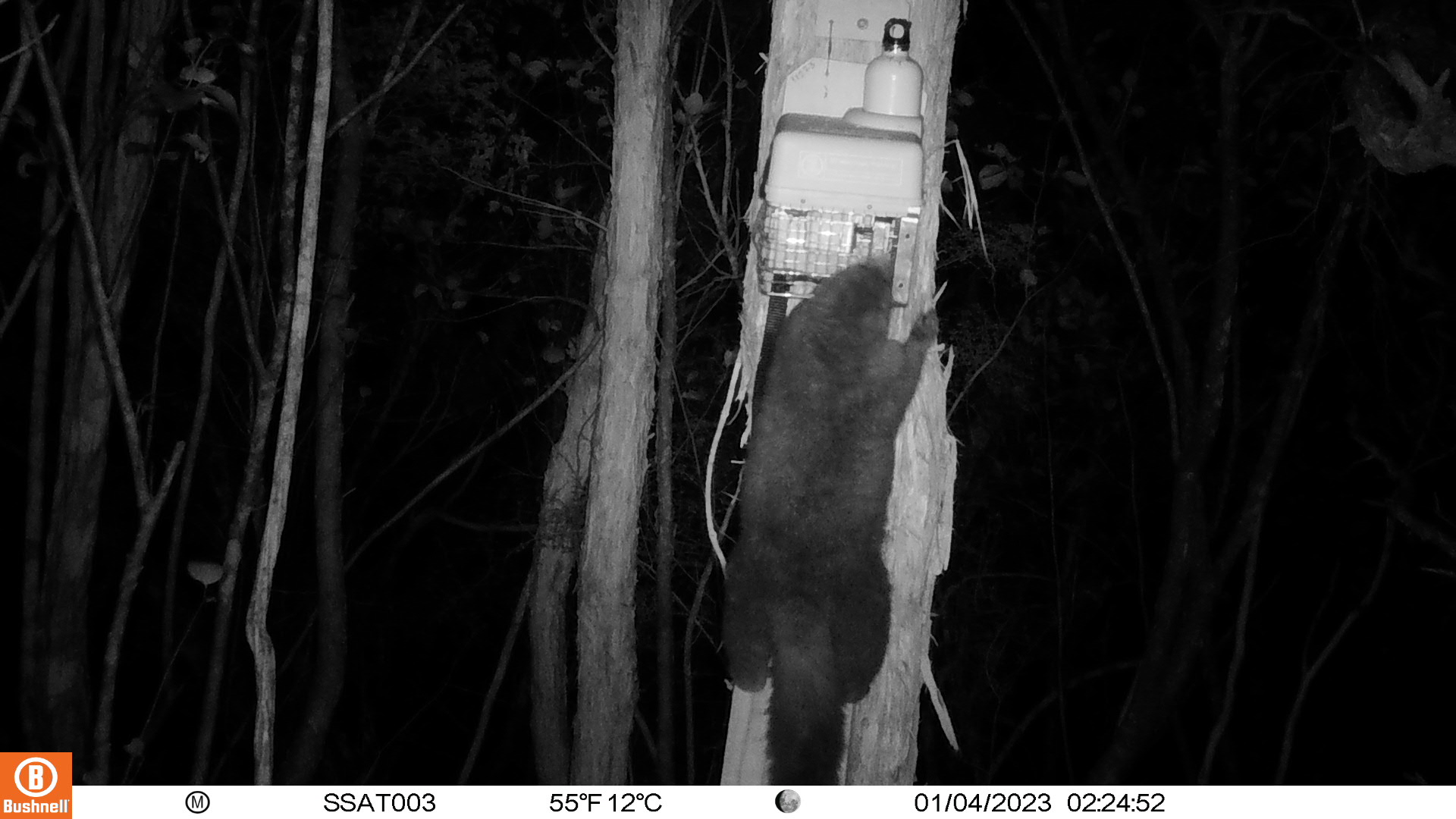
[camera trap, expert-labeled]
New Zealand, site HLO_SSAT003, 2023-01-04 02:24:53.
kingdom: Animalia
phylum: Chordata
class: Mammalia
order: Diprotodontia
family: Phalangeridae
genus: Trichosurus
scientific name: Trichosurus vulpecula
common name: common brushtail possum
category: possum